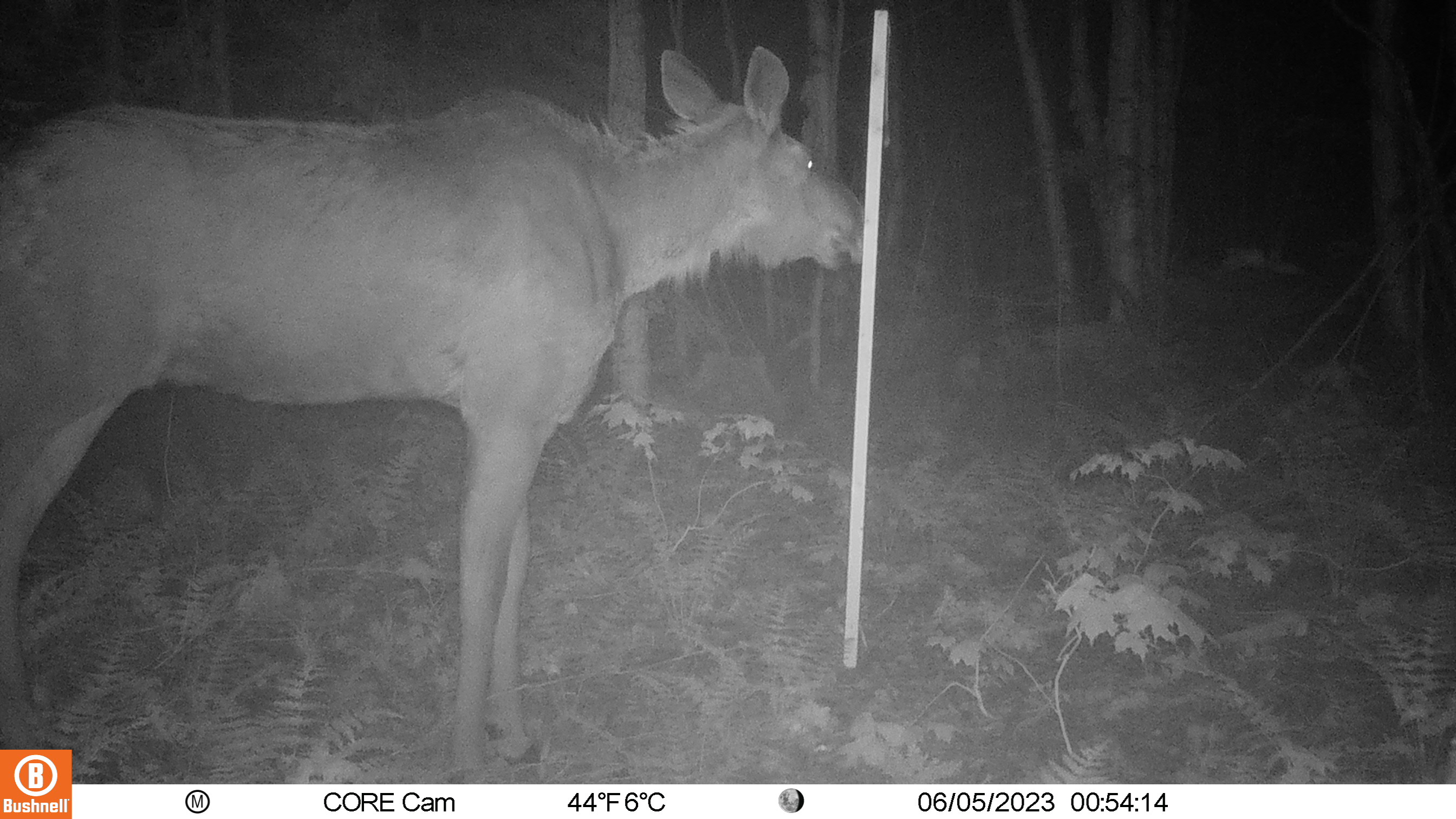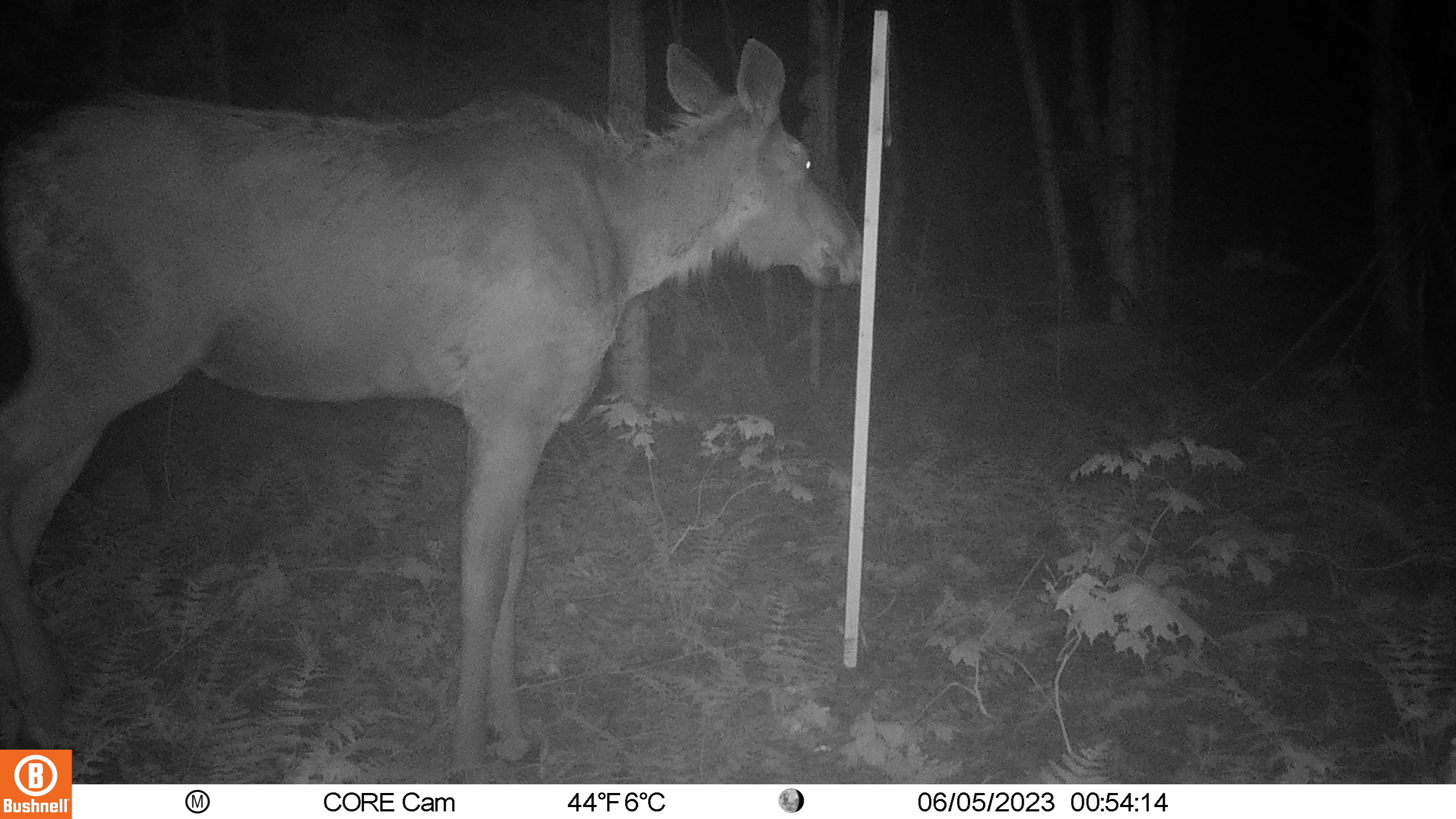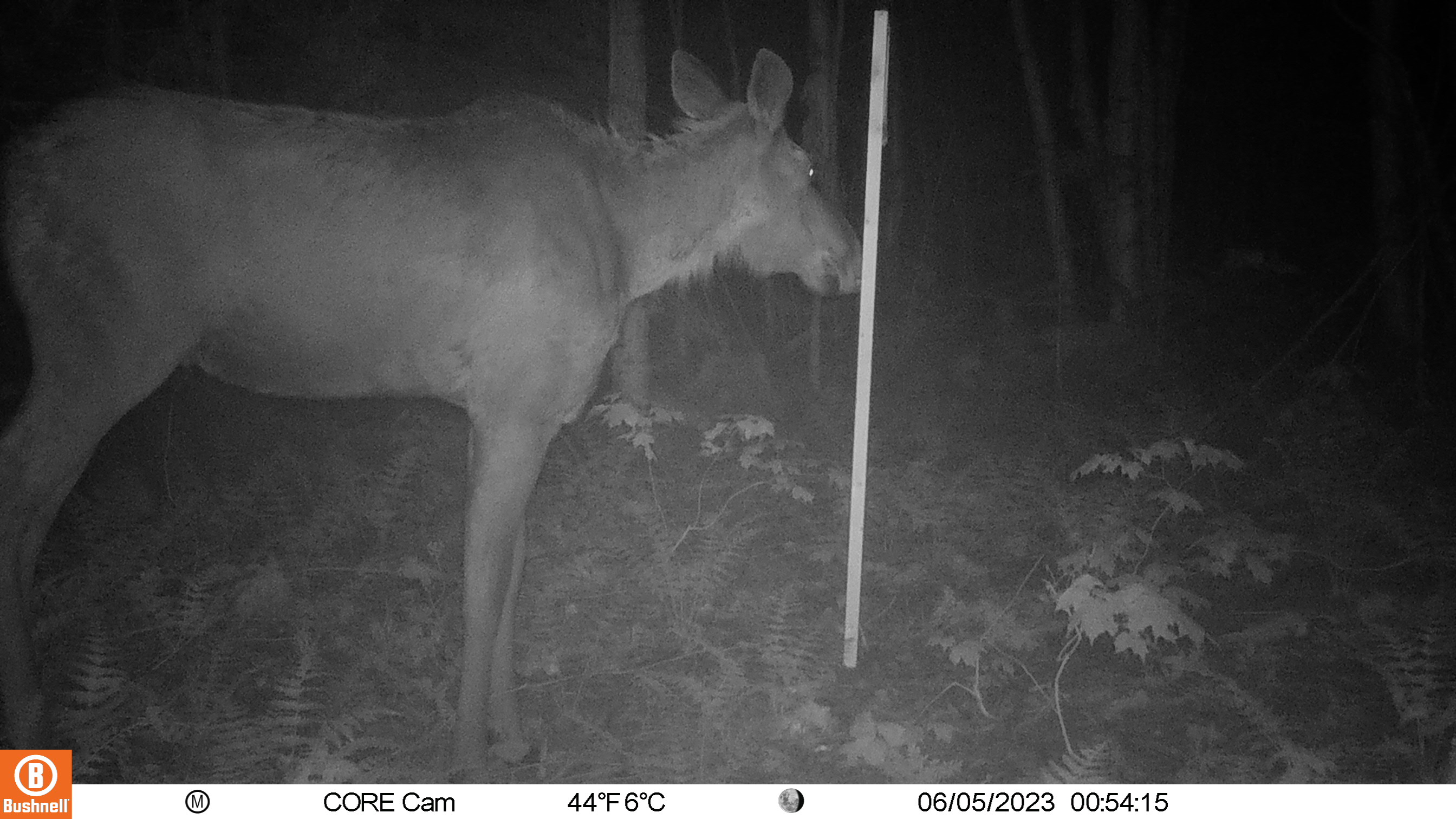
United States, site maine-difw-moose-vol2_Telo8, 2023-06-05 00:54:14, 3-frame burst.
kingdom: Animalia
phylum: Chordata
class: Mammalia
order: Artiodactyla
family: Cervidae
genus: Alces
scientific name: Alces alces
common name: moose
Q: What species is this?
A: Moose (Alces alces).